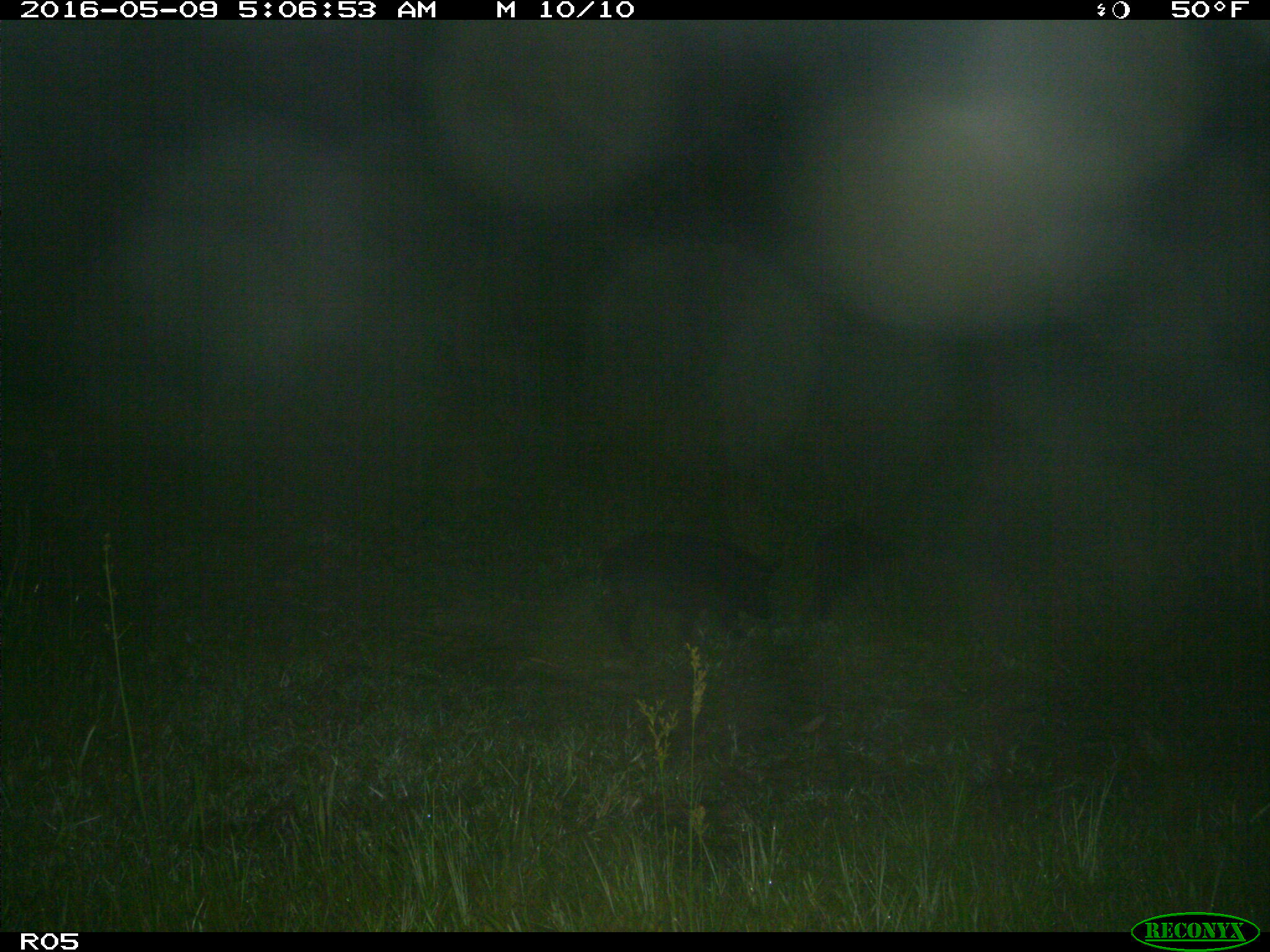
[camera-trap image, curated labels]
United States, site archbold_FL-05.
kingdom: Animalia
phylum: Chordata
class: Mammalia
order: Artiodactyla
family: Suidae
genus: Sus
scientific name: Sus scrofa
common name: wild boar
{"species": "Sus scrofa (wild boar)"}